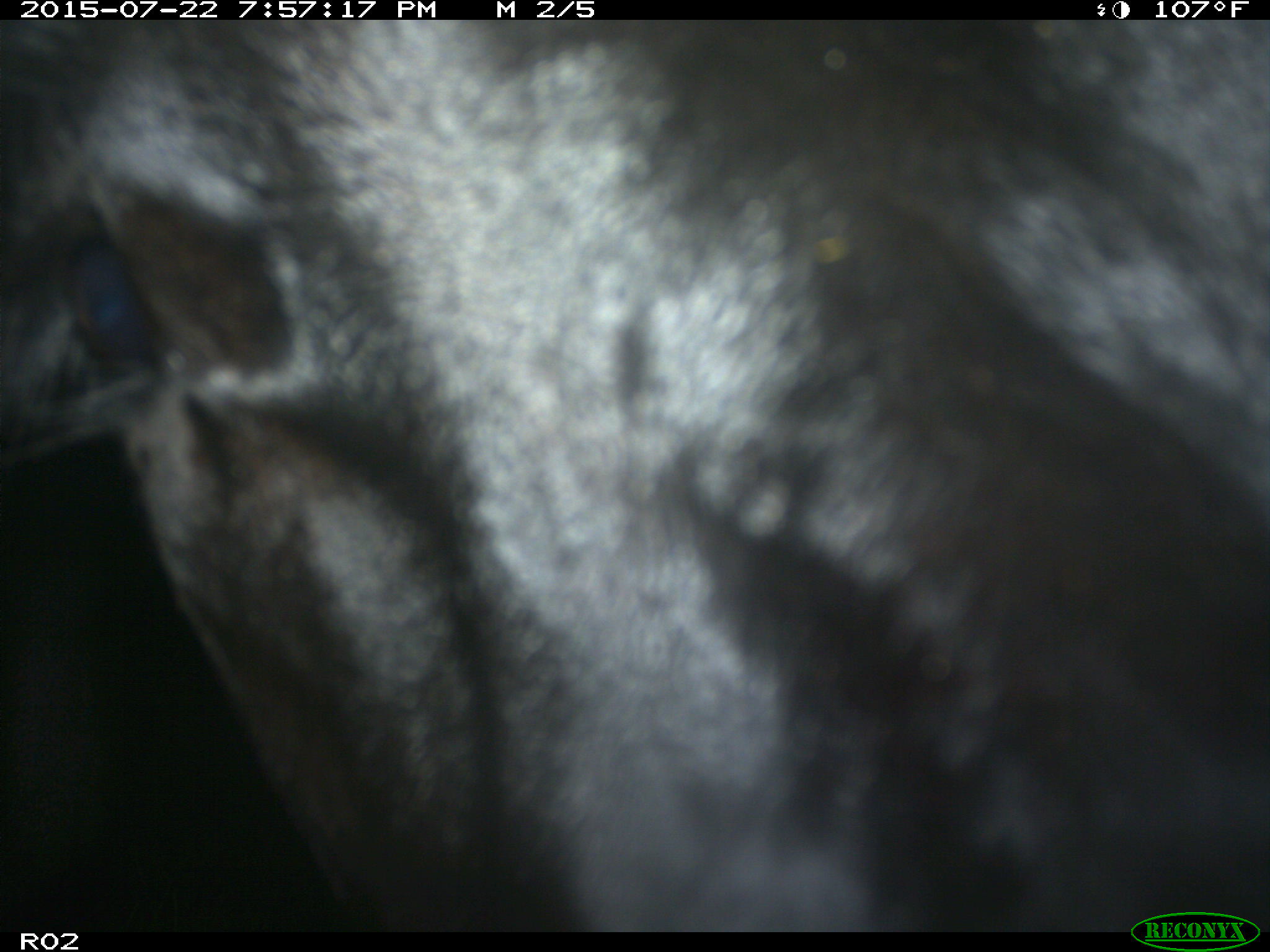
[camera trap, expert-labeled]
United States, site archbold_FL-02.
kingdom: Animalia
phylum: Chordata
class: Mammalia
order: Artiodactyla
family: Bovidae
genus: Bos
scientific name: Bos taurus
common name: domestic cow